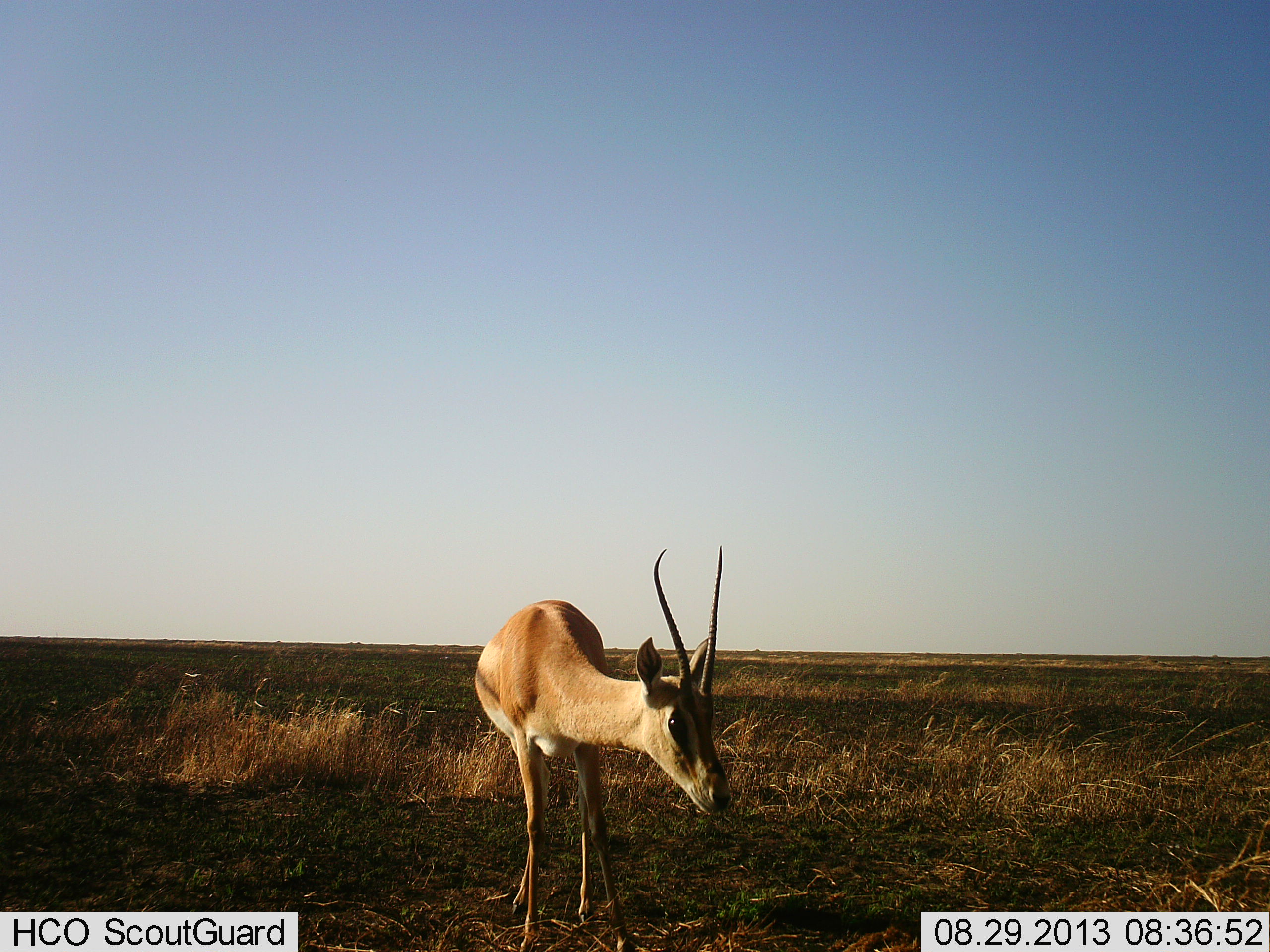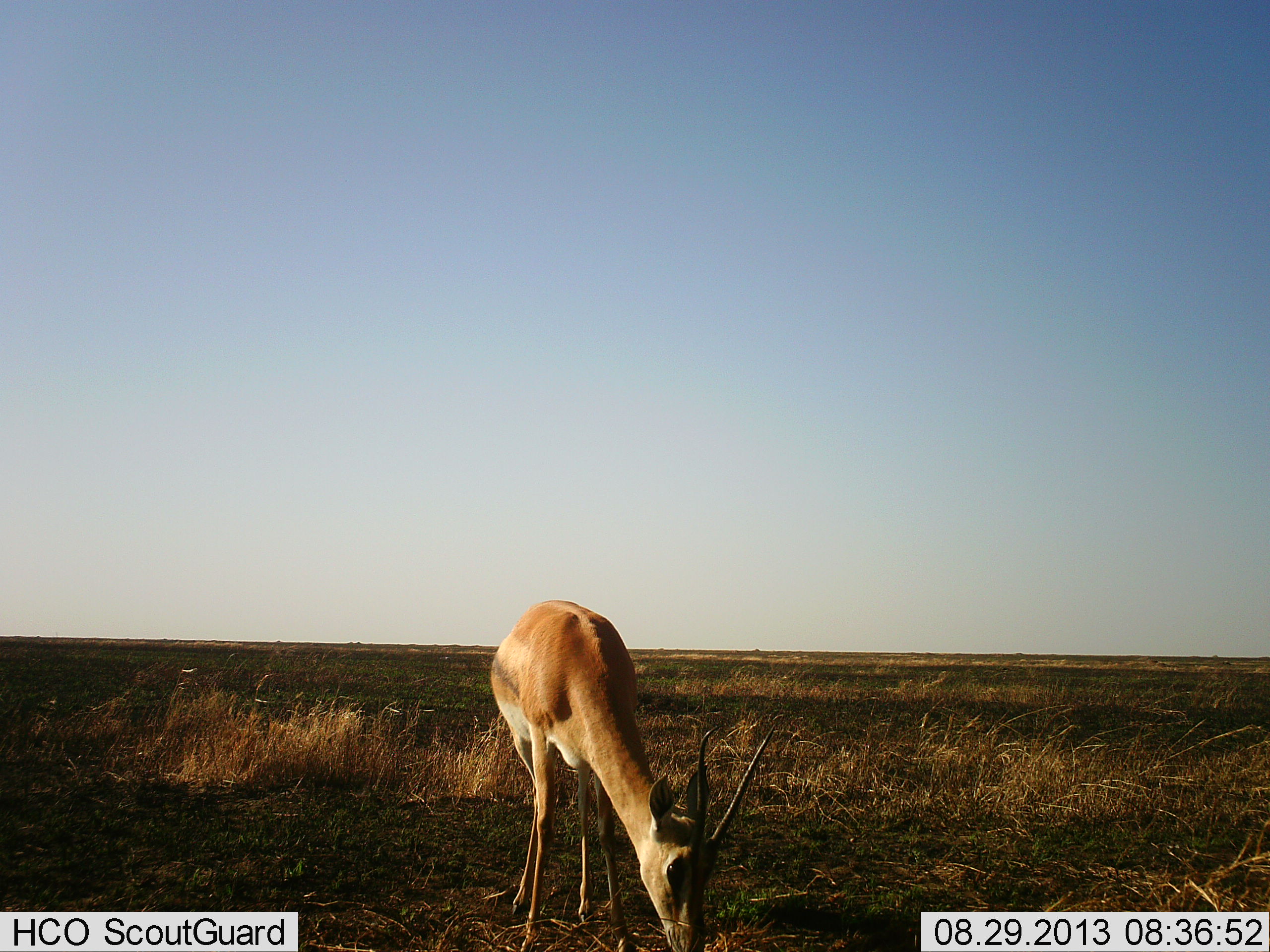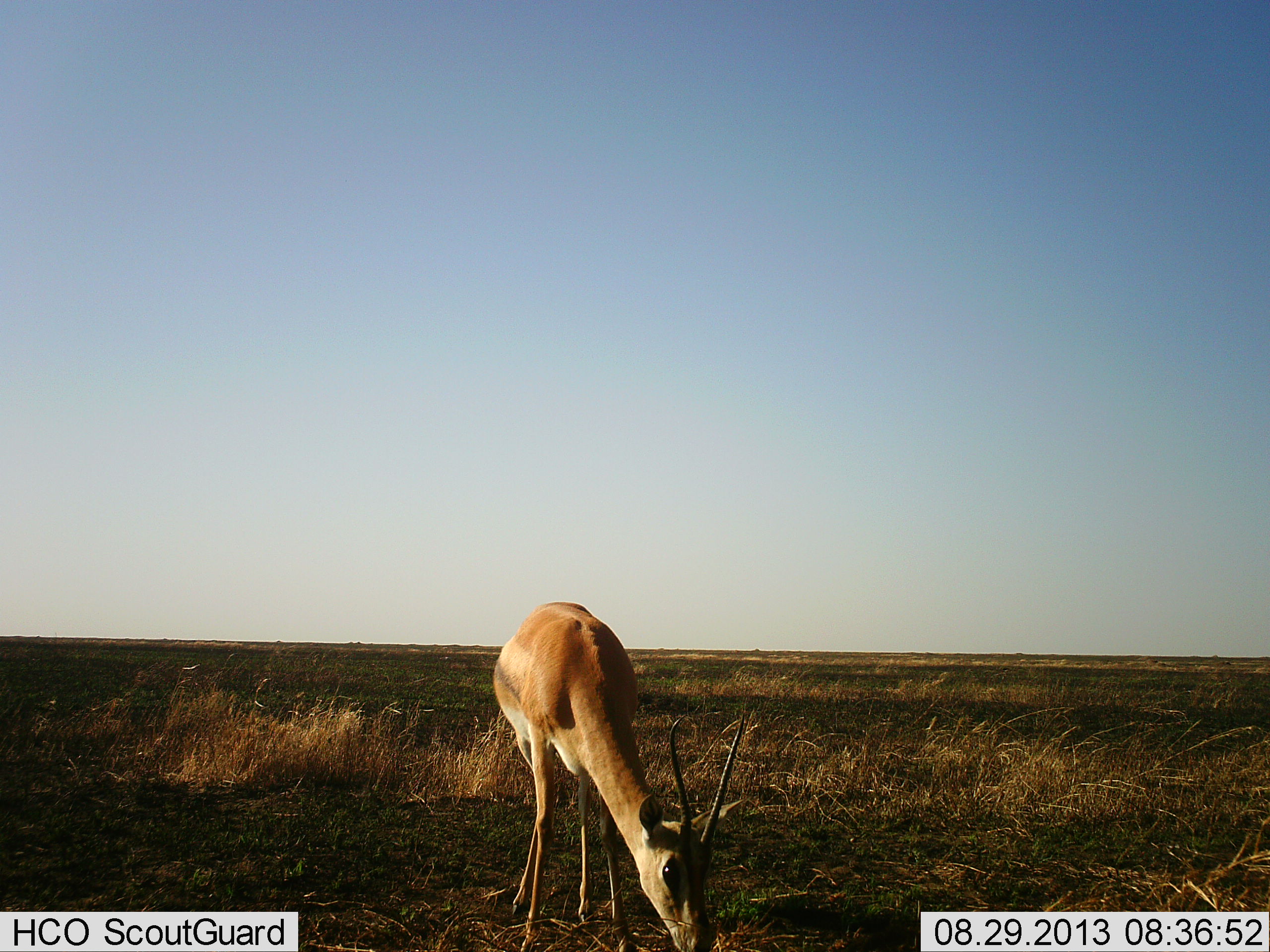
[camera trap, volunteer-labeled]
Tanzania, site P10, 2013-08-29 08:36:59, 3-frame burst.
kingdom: Animalia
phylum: Chordata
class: Mammalia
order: Artiodactyla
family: Bovidae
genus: Nanger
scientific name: Nanger granti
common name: grant's gazelle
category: gazellegrants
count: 1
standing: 10%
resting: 0%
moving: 0%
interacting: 0%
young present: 0%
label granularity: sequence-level